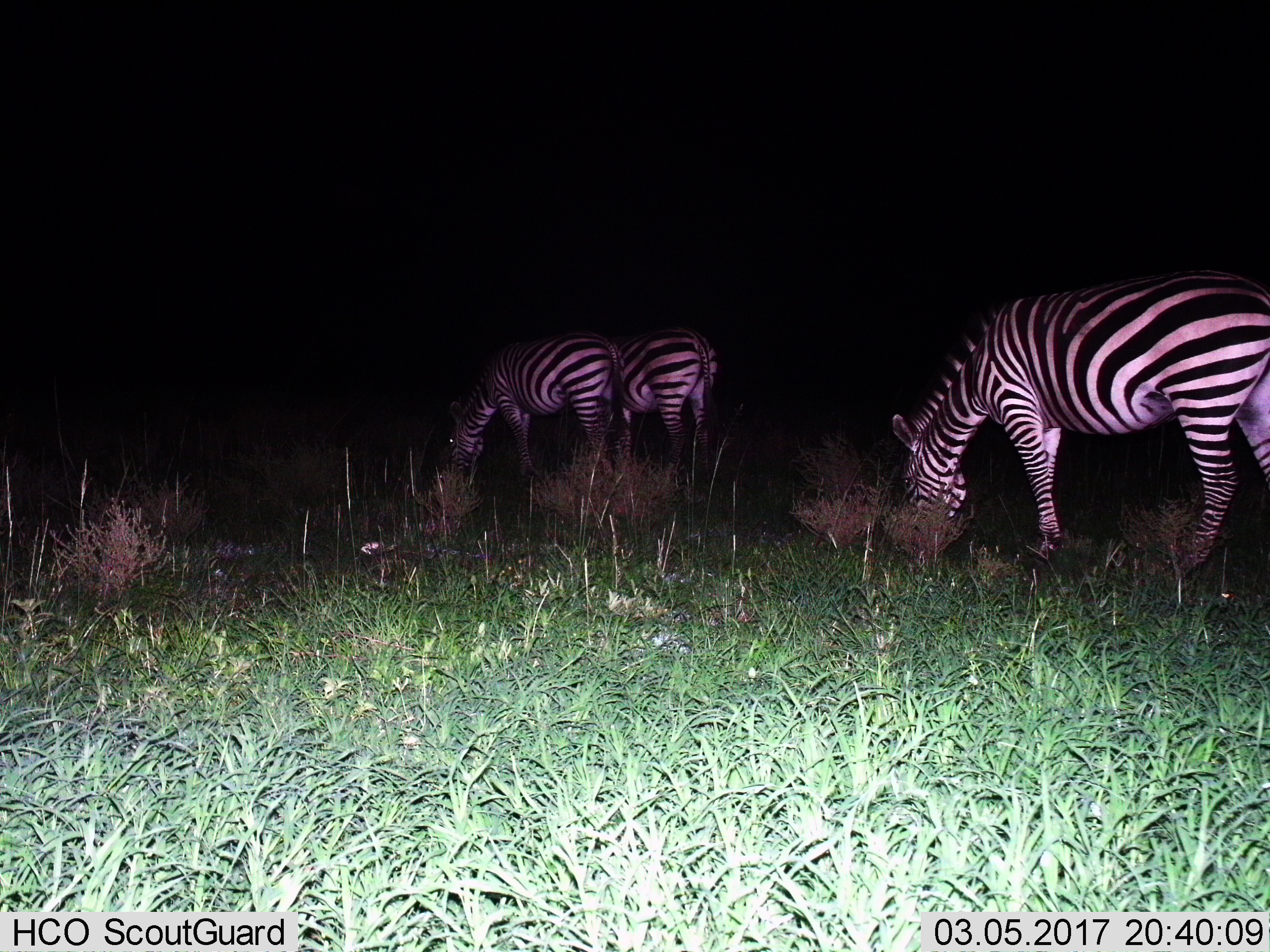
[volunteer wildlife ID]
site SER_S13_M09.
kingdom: Animalia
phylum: Chordata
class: Mammalia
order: Perissodactyla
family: Equidae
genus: Equus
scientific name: Equus quagga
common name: plains zebra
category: zebraplains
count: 3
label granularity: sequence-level